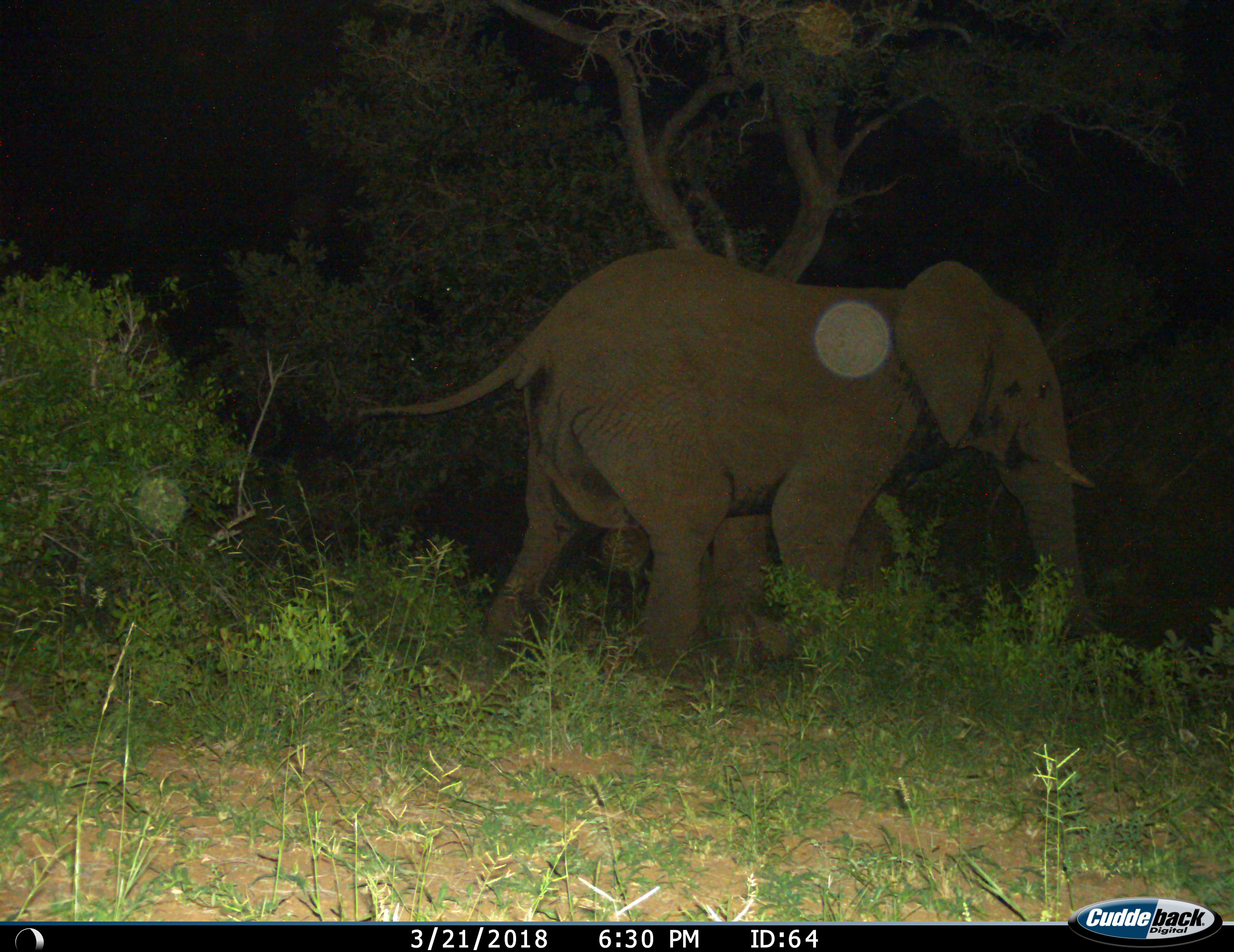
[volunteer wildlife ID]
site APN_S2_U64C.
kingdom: Animalia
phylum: Chordata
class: Mammalia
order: Proboscidea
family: Elephantidae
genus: Loxodonta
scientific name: Loxodonta africana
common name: african bush elephant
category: elephant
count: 1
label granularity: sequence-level